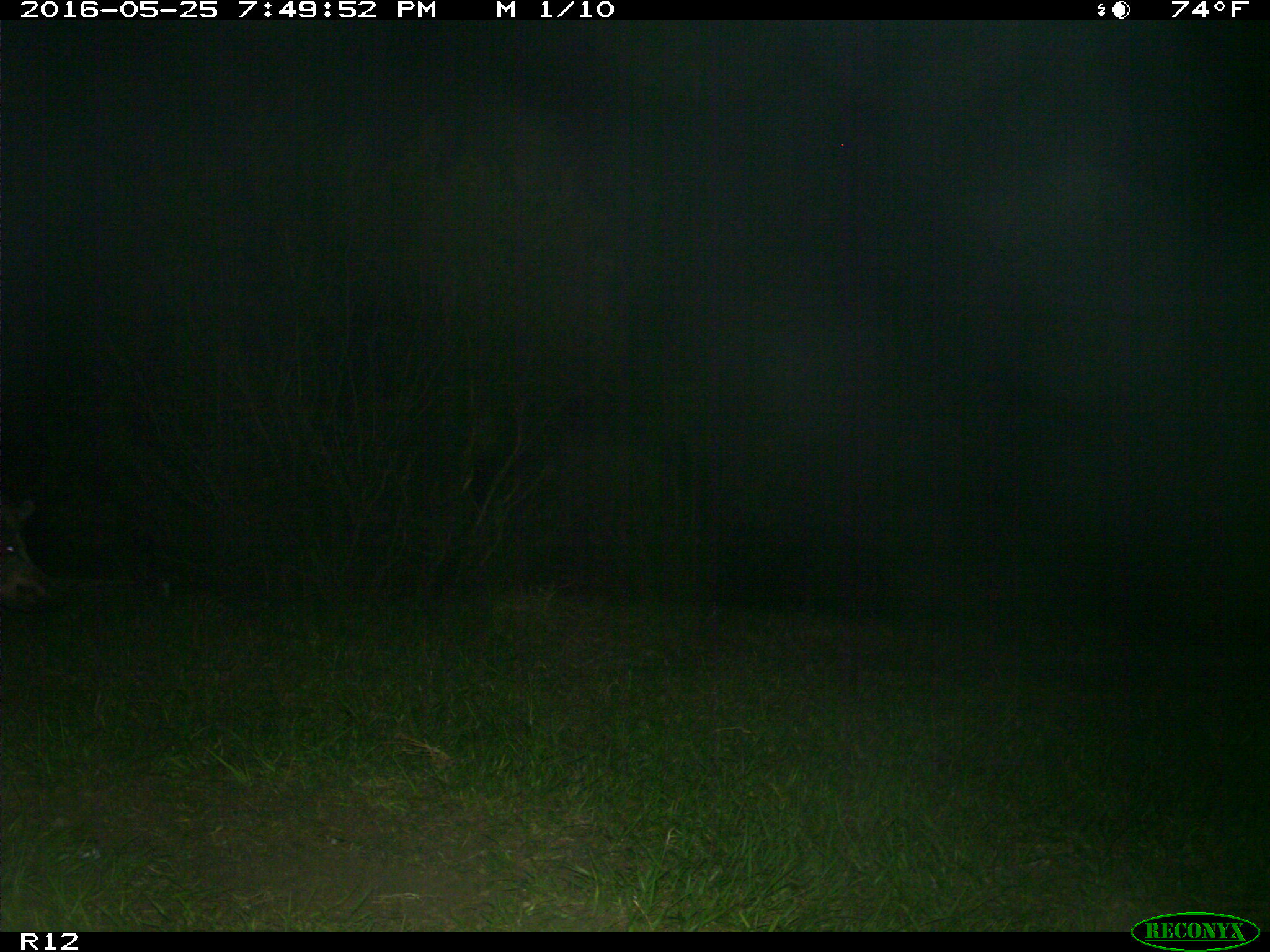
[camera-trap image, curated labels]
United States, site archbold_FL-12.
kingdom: Animalia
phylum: Chordata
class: Mammalia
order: Artiodactyla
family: Suidae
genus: Sus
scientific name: Sus scrofa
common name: wild boar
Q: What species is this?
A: Sus scrofa (wild boar).